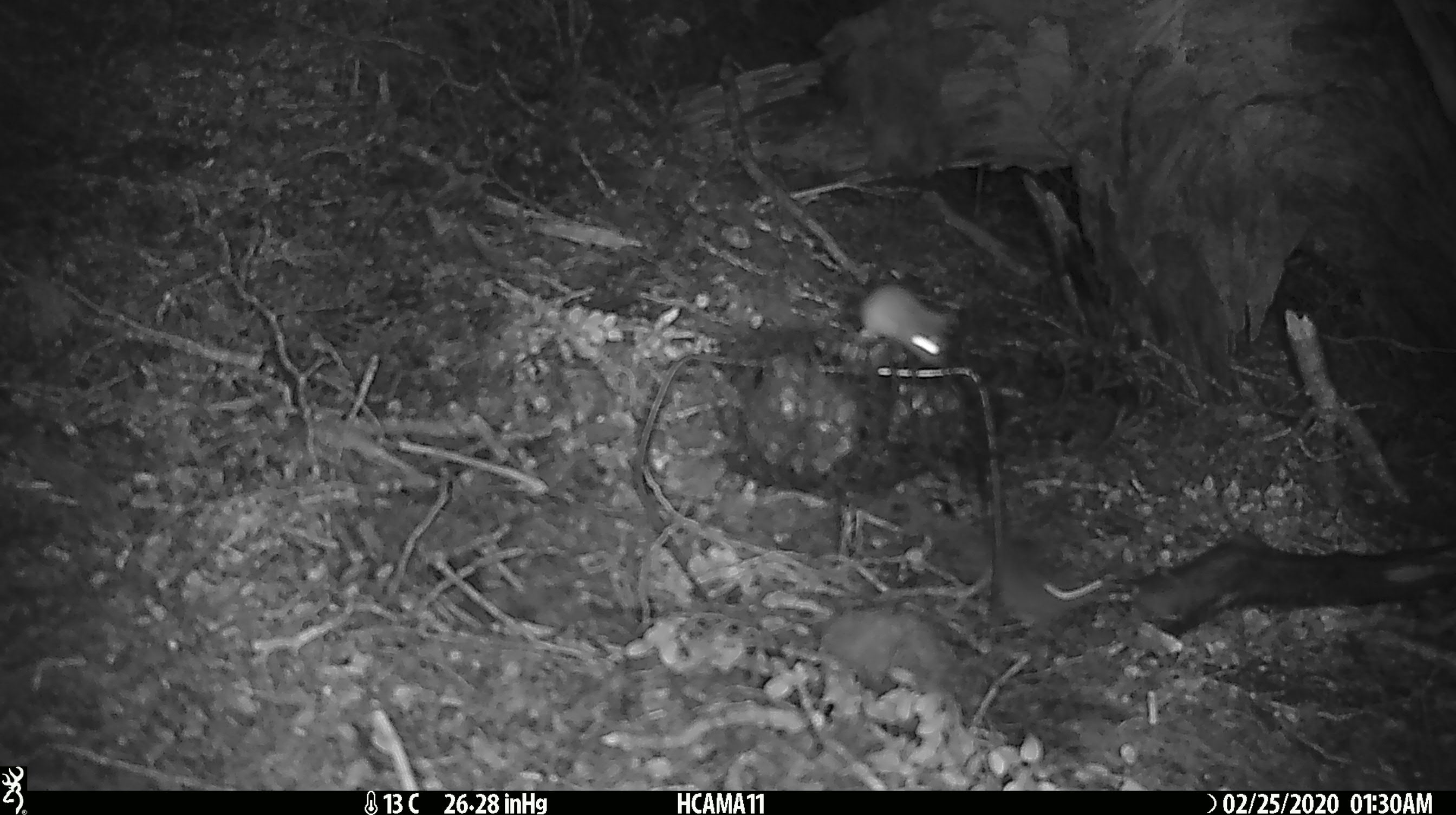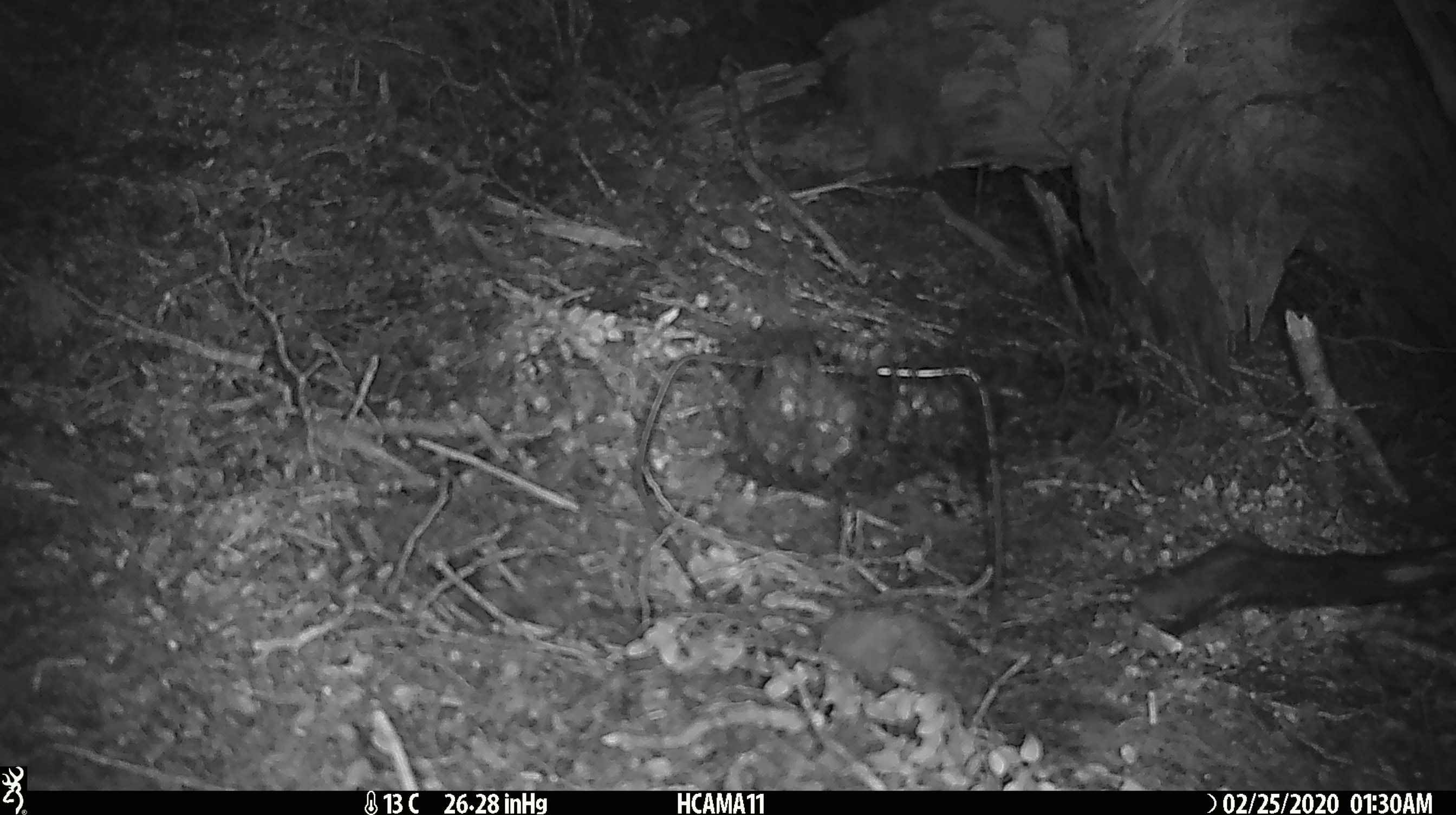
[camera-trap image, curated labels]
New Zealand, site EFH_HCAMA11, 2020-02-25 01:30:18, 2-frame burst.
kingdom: Animalia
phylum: Chordata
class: Mammalia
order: Rodentia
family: Muridae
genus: Mus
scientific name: Mus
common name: mouse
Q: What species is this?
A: Mouse (Mus).